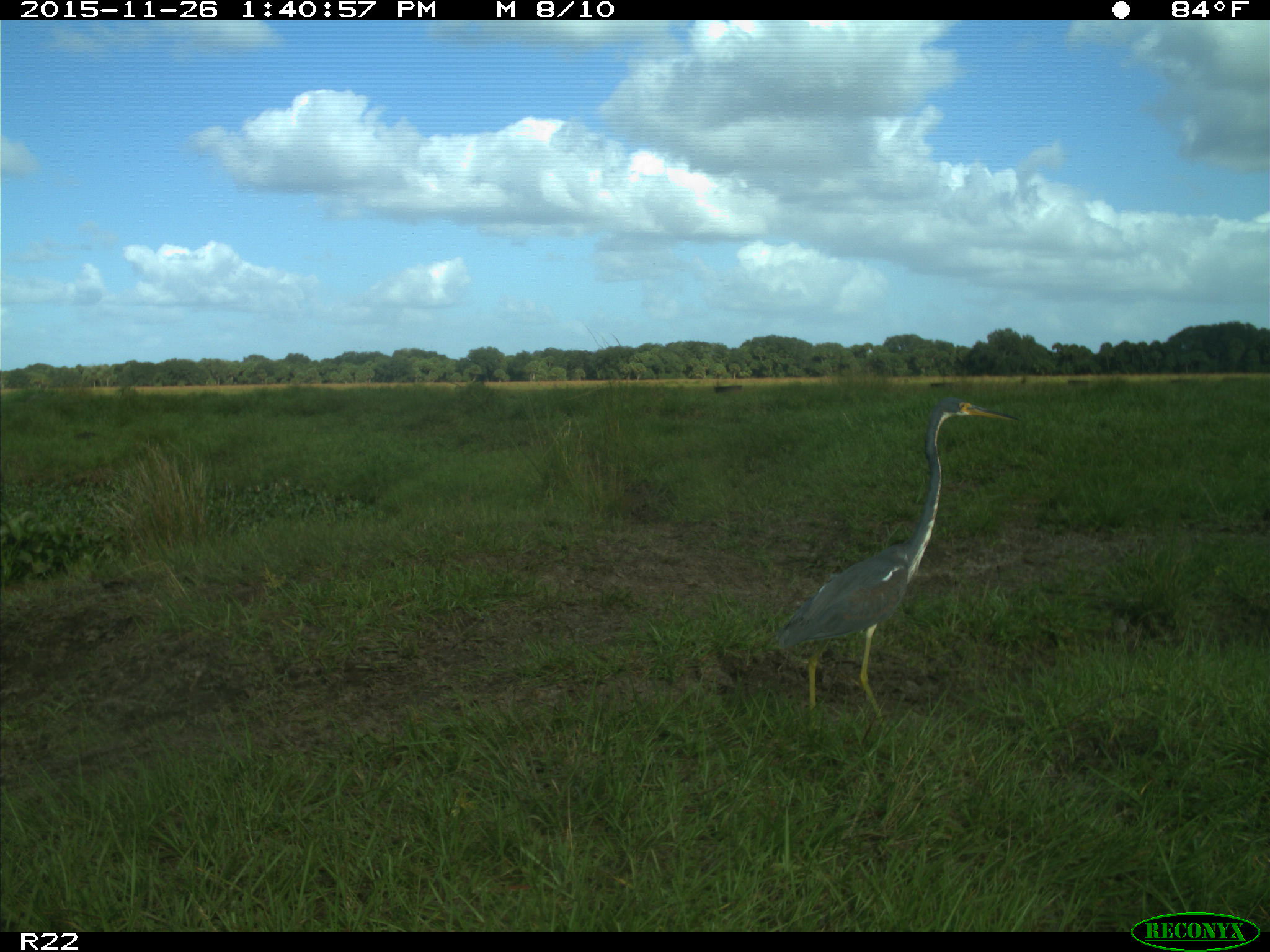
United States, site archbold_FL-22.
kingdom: Animalia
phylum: Chordata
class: Aves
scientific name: Aves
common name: birds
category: unidentified bird